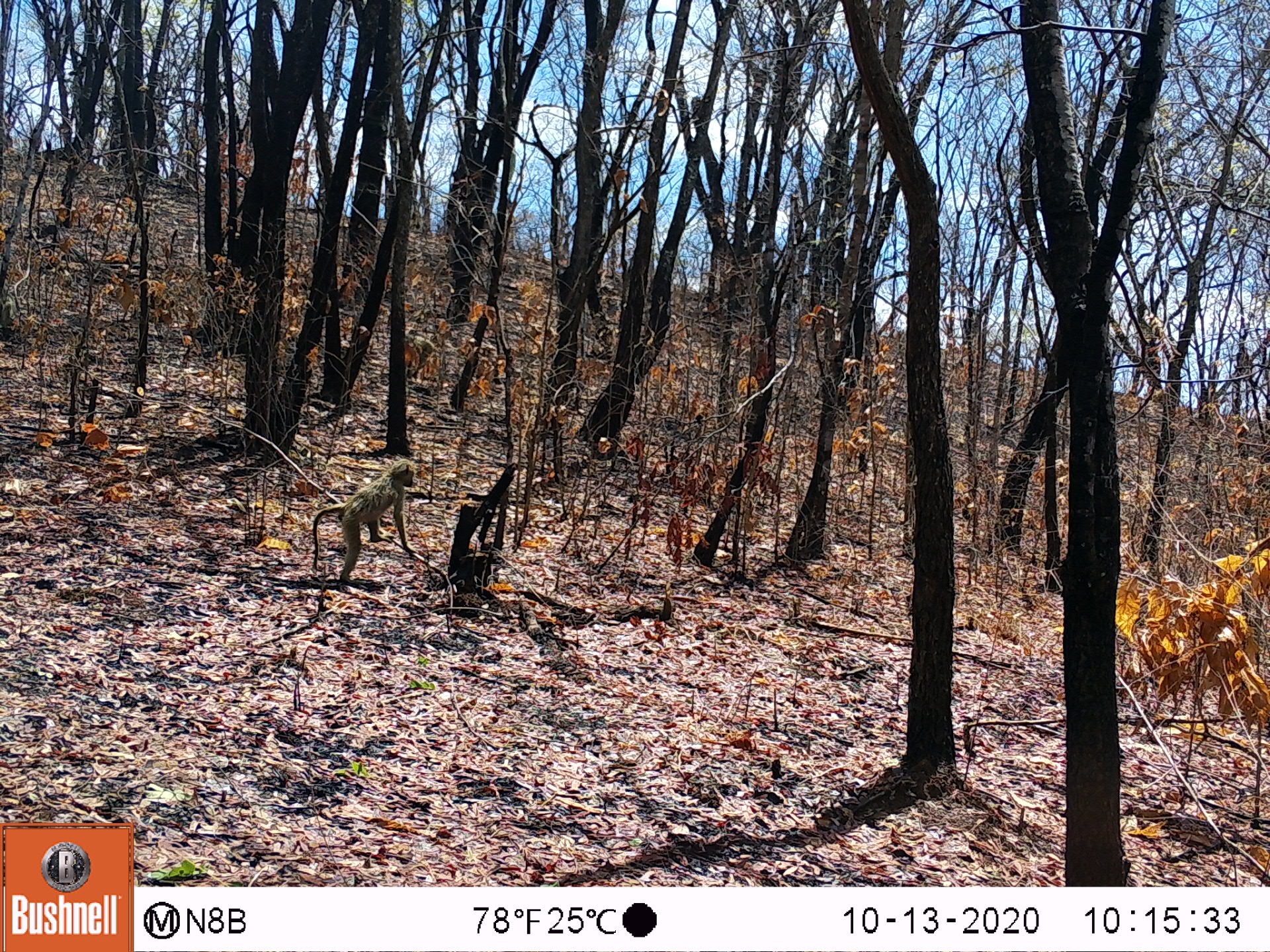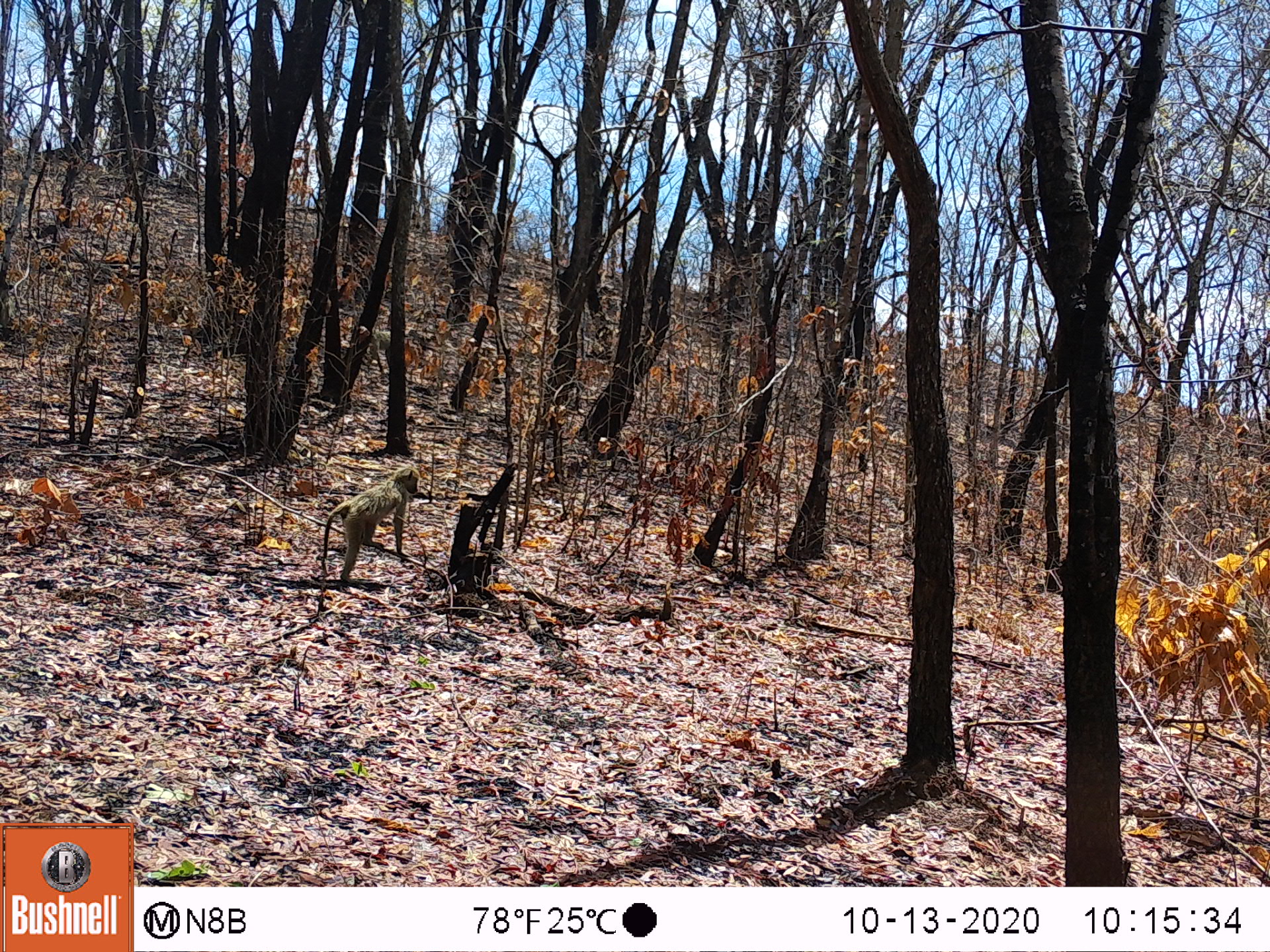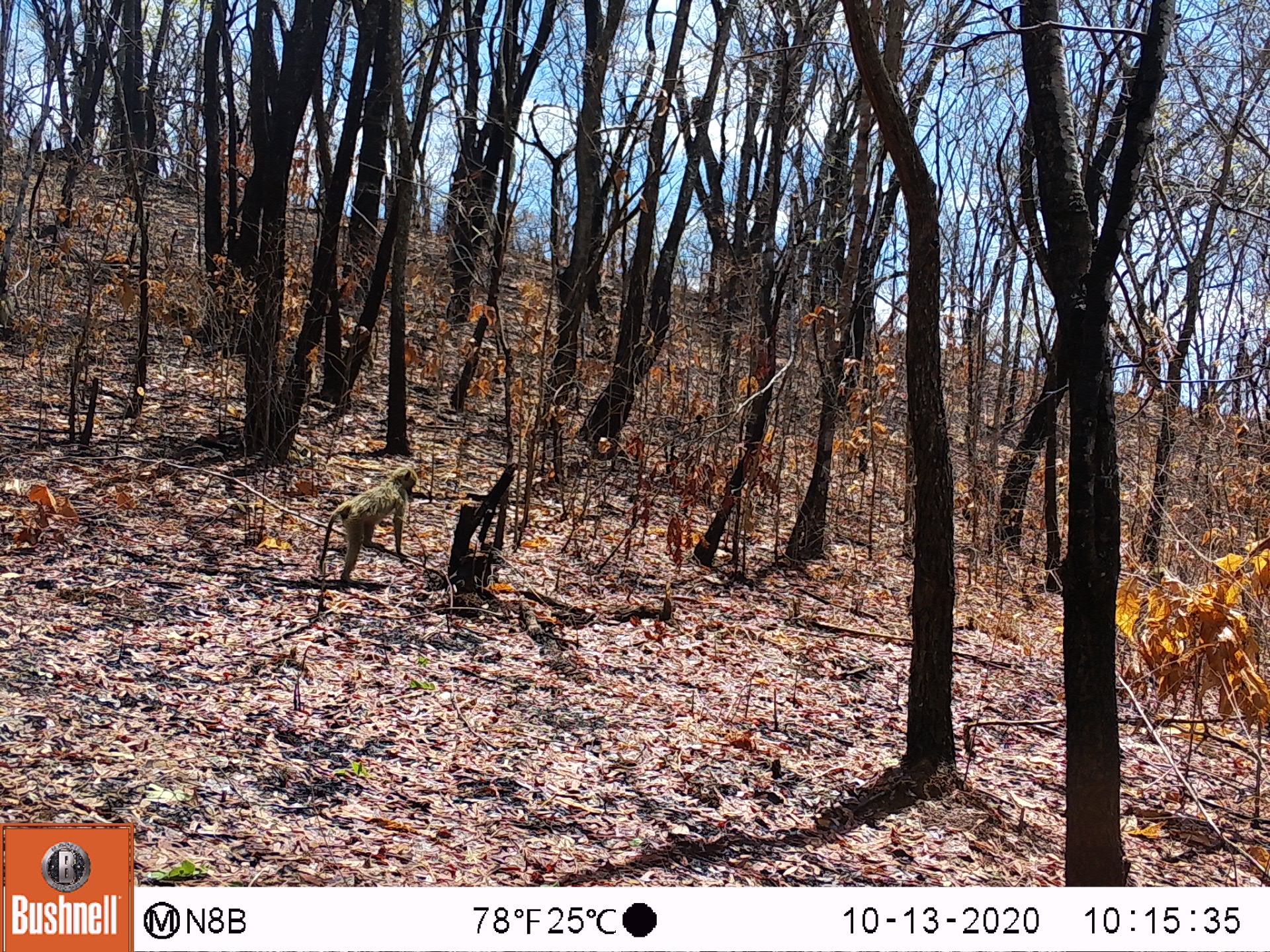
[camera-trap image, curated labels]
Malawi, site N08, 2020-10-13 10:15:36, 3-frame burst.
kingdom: Animalia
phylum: Chordata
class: Mammalia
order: Primates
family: Cercopithecidae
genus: Papio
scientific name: Papio cynocephalus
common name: yellow baboon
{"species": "yellow baboon (Papio cynocephalus)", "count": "1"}